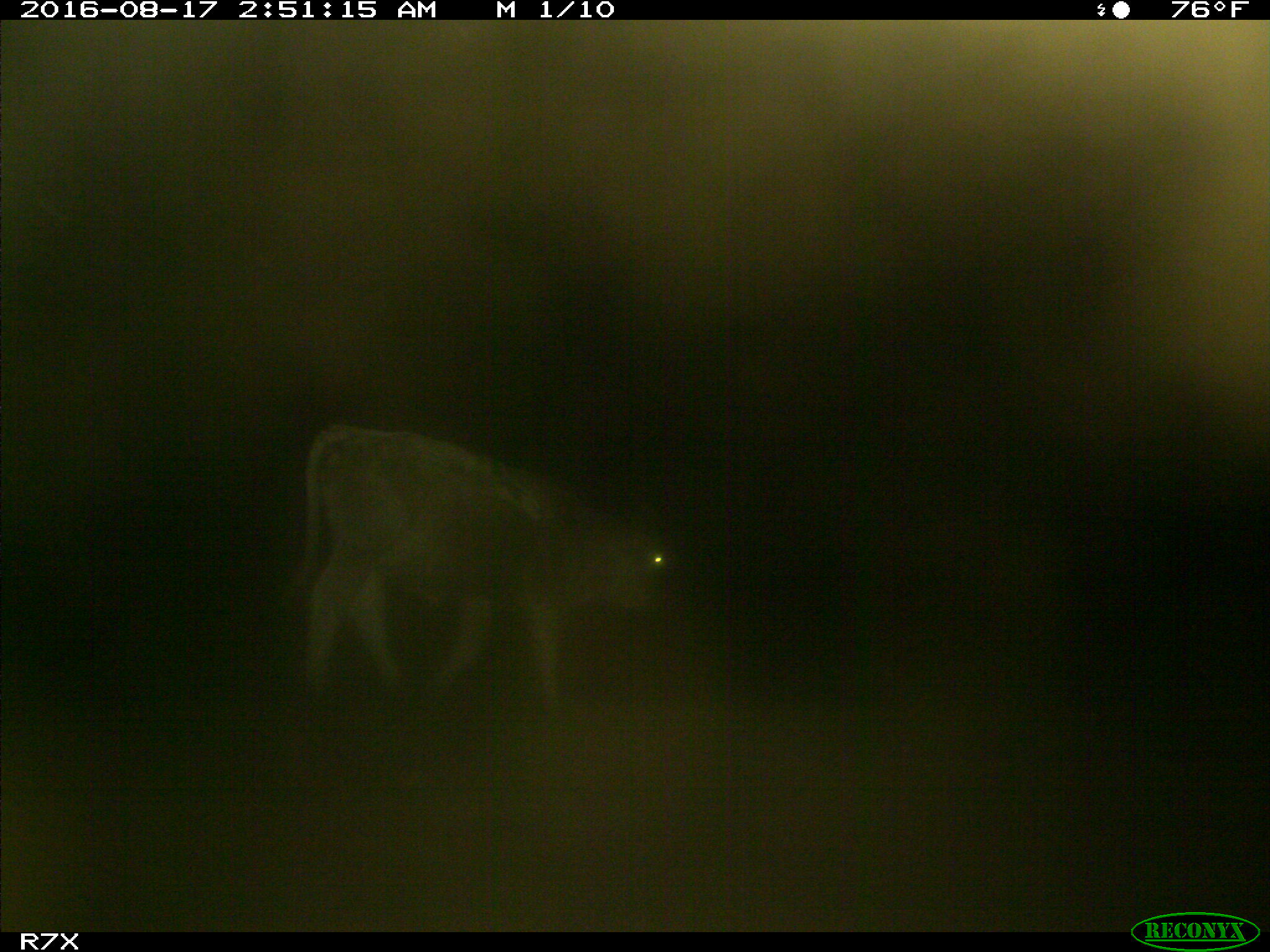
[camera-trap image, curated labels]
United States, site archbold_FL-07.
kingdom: Animalia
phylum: Chordata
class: Mammalia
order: Artiodactyla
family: Bovidae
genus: Bos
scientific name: Bos taurus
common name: domestic cow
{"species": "Bos taurus (domestic cow)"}